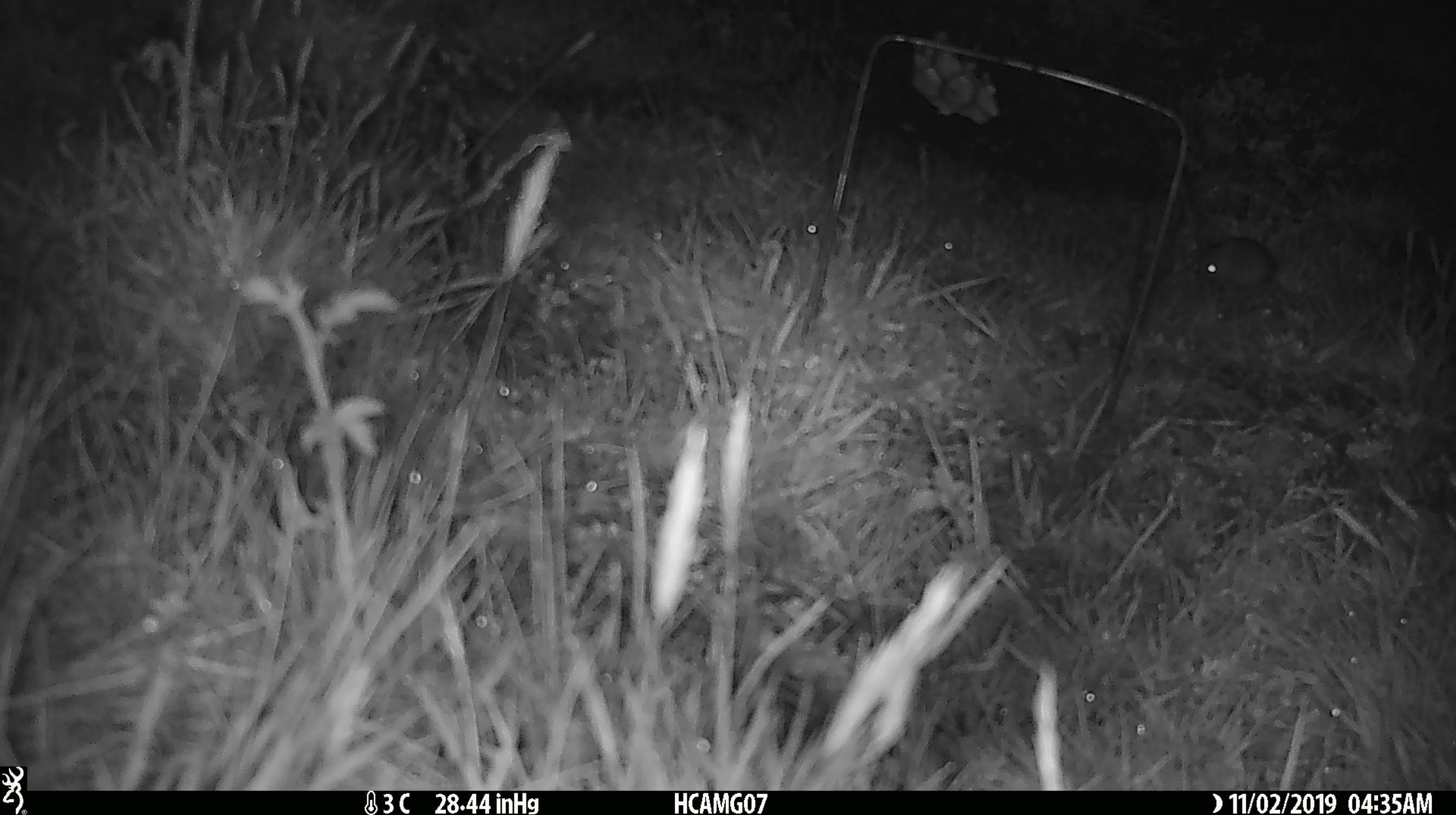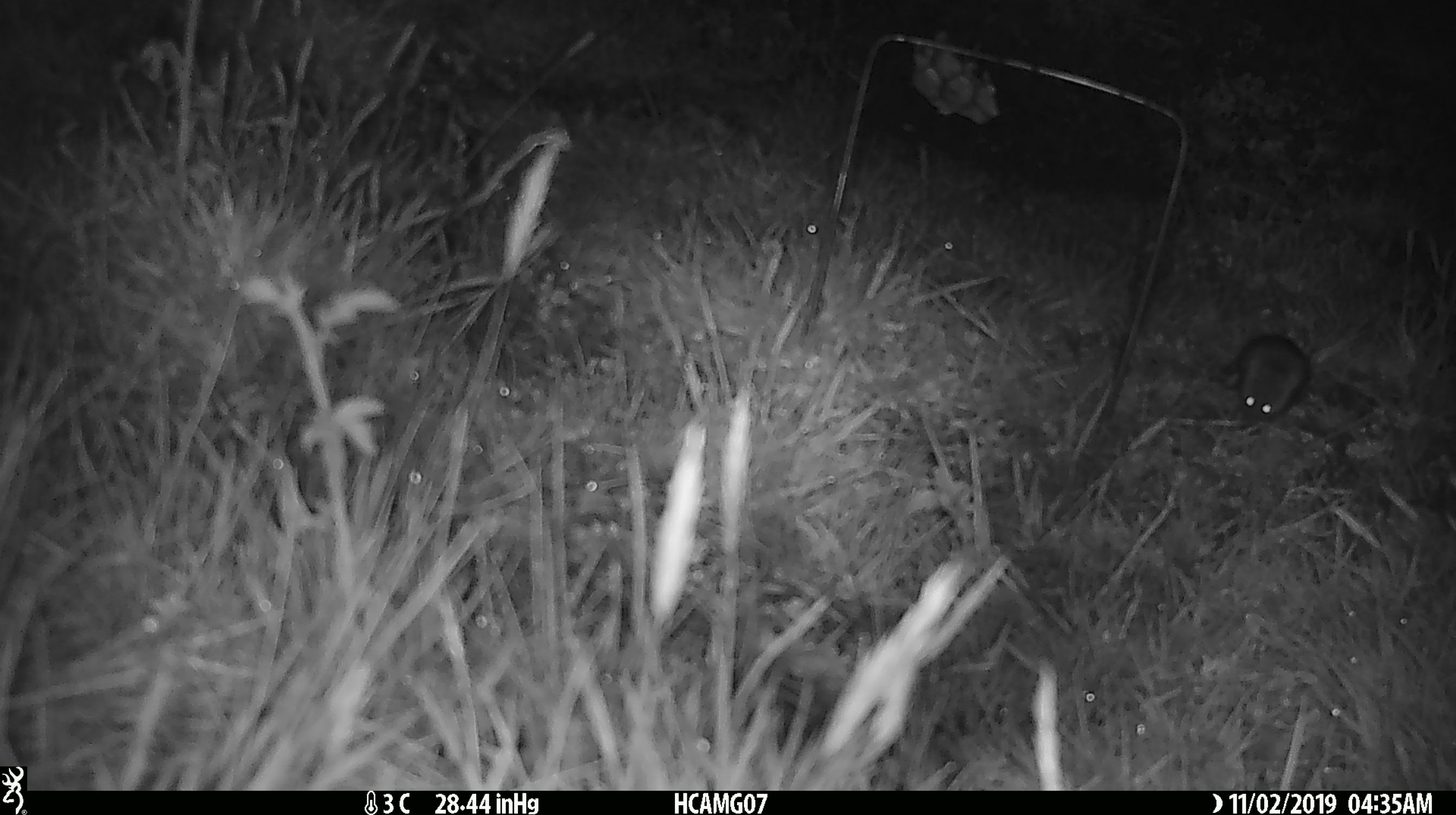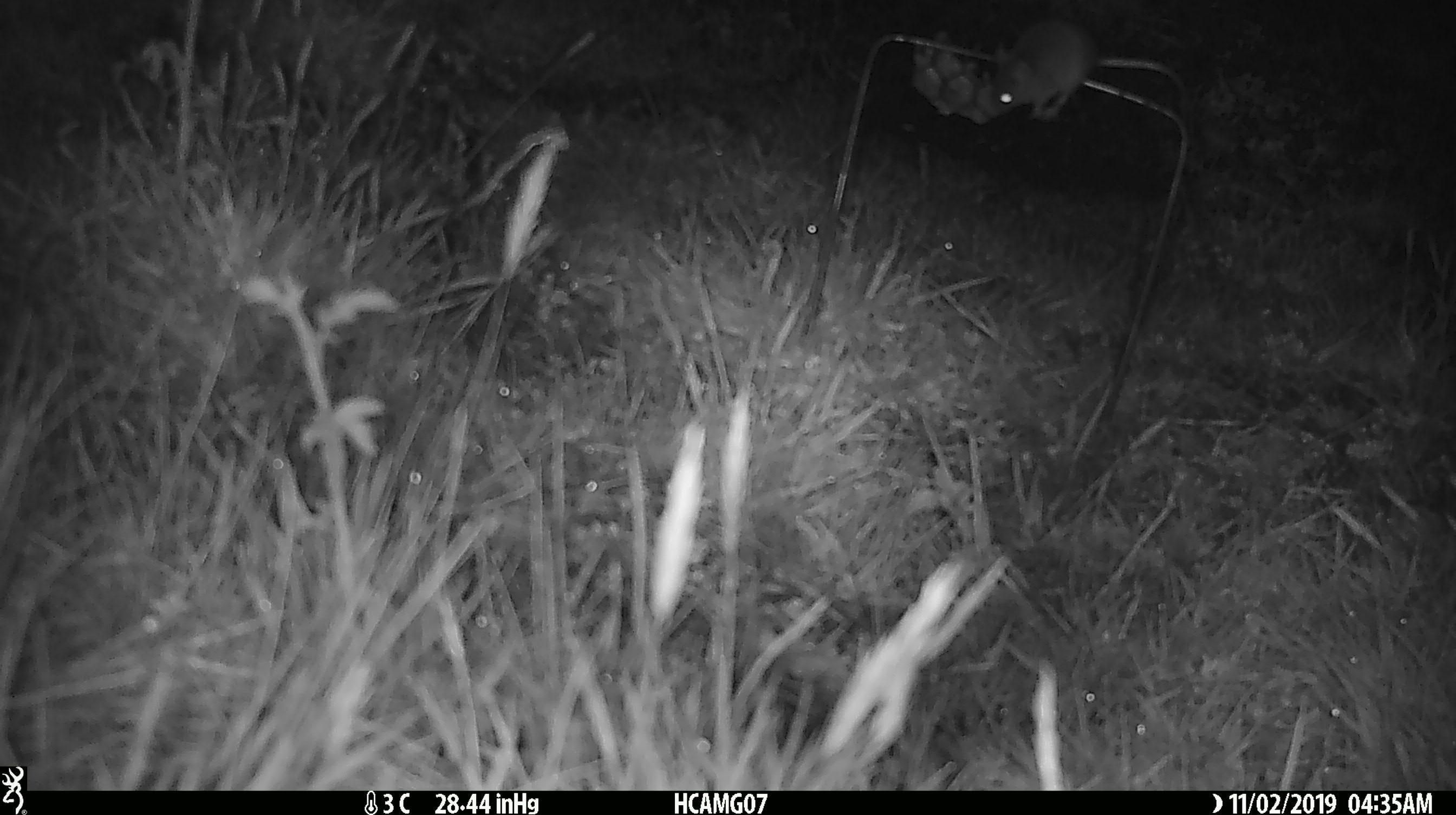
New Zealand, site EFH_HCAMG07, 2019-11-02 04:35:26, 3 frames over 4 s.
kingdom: Animalia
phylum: Chordata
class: Mammalia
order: Rodentia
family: Muridae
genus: Mus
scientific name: Mus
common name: mouse